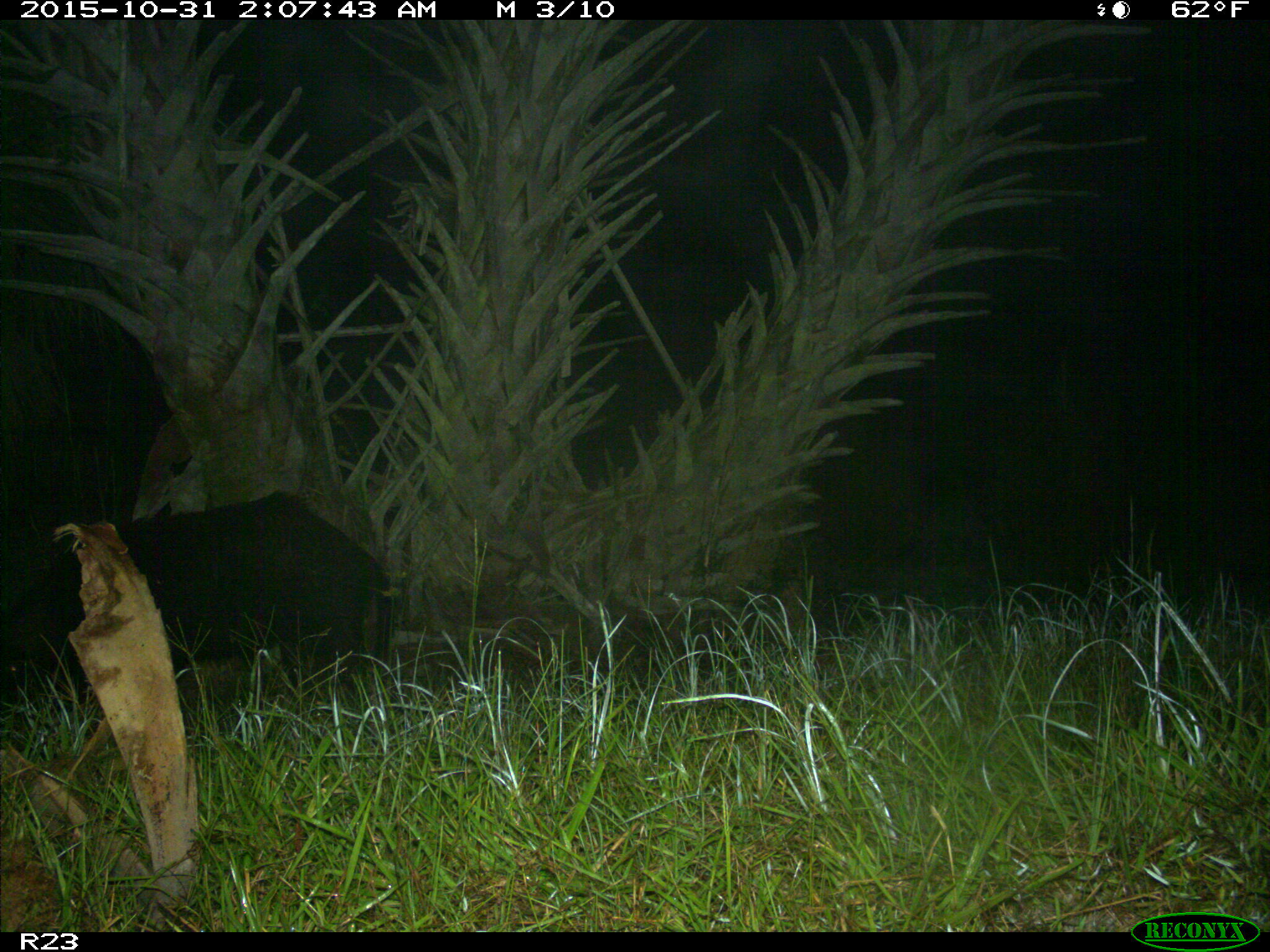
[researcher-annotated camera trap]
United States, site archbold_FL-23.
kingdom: Animalia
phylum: Chordata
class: Mammalia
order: Artiodactyla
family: Suidae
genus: Sus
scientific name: Sus scrofa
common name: wild boar